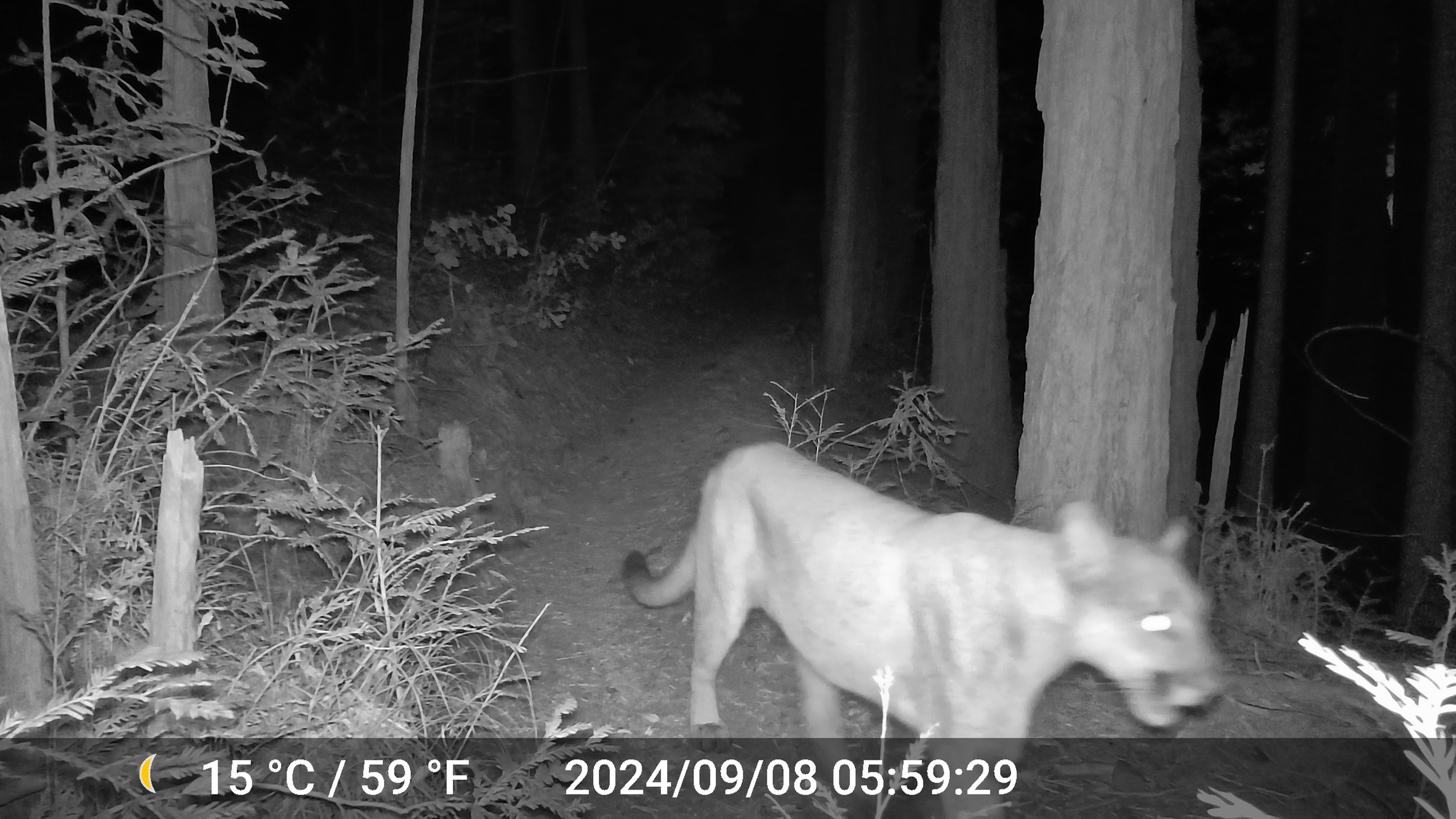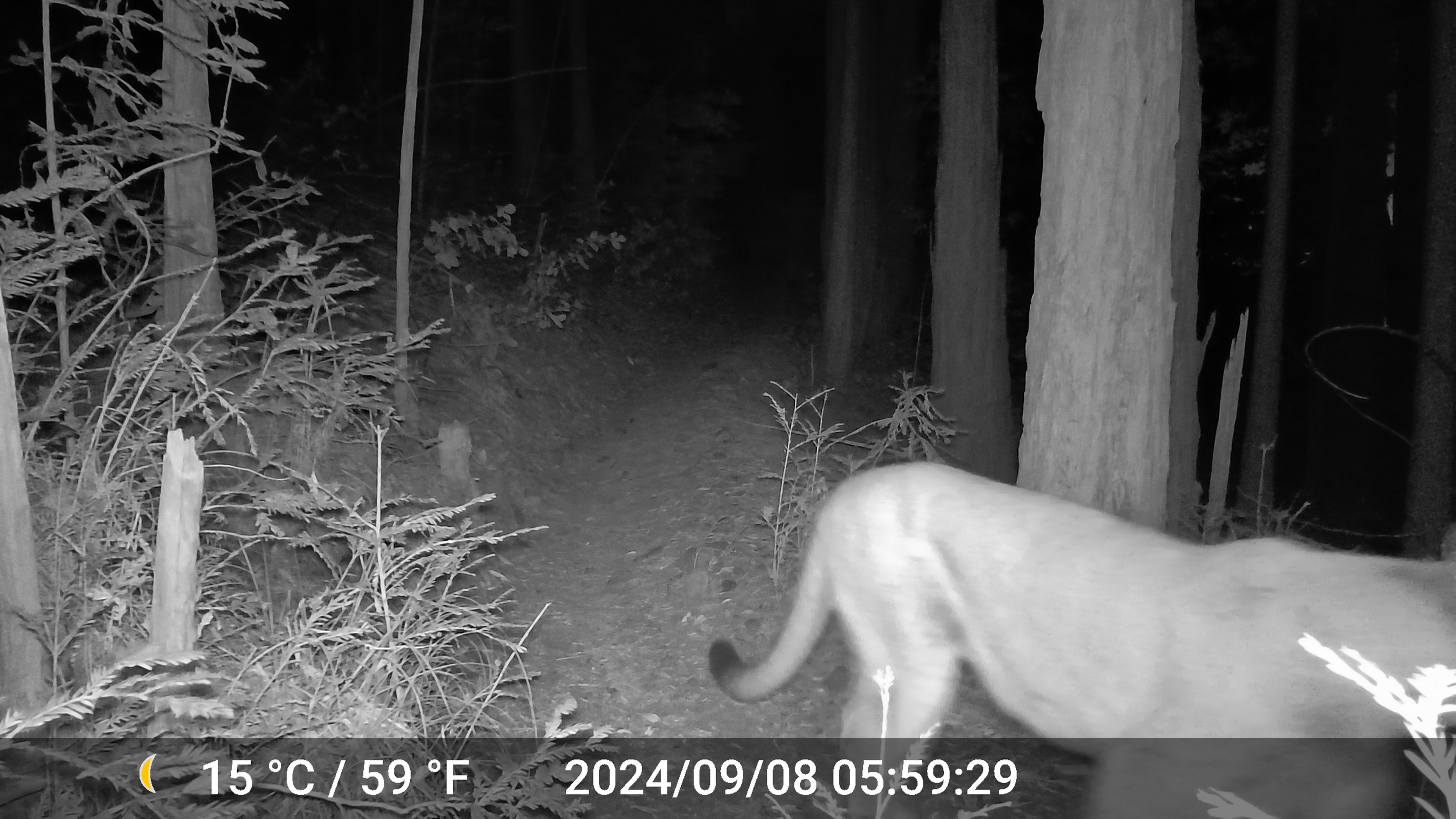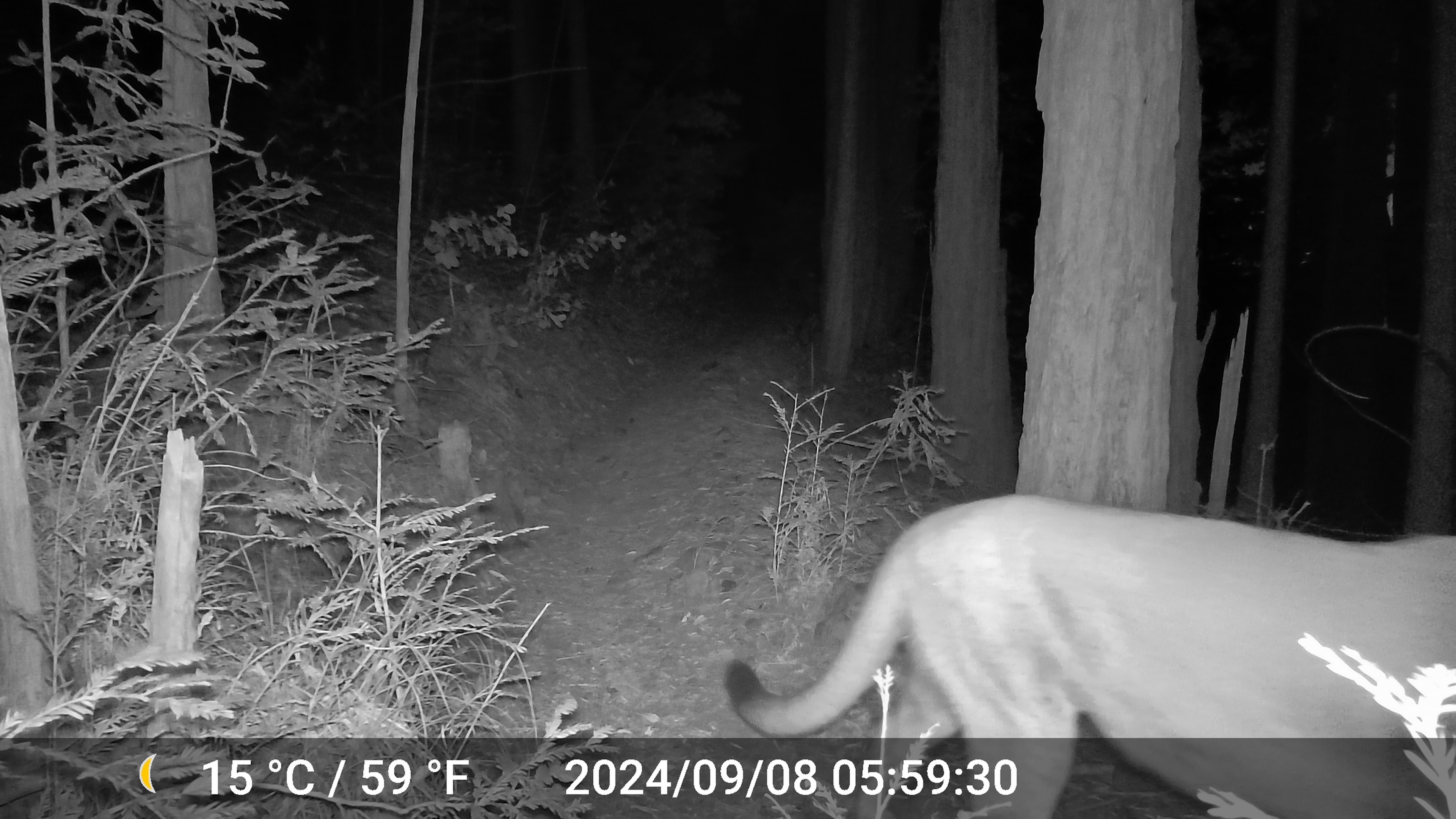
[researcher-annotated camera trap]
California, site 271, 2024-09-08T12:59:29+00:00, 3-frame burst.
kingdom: Animalia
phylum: Chordata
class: Mammalia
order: Carnivora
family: Felidae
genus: Puma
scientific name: Puma concolor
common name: puma